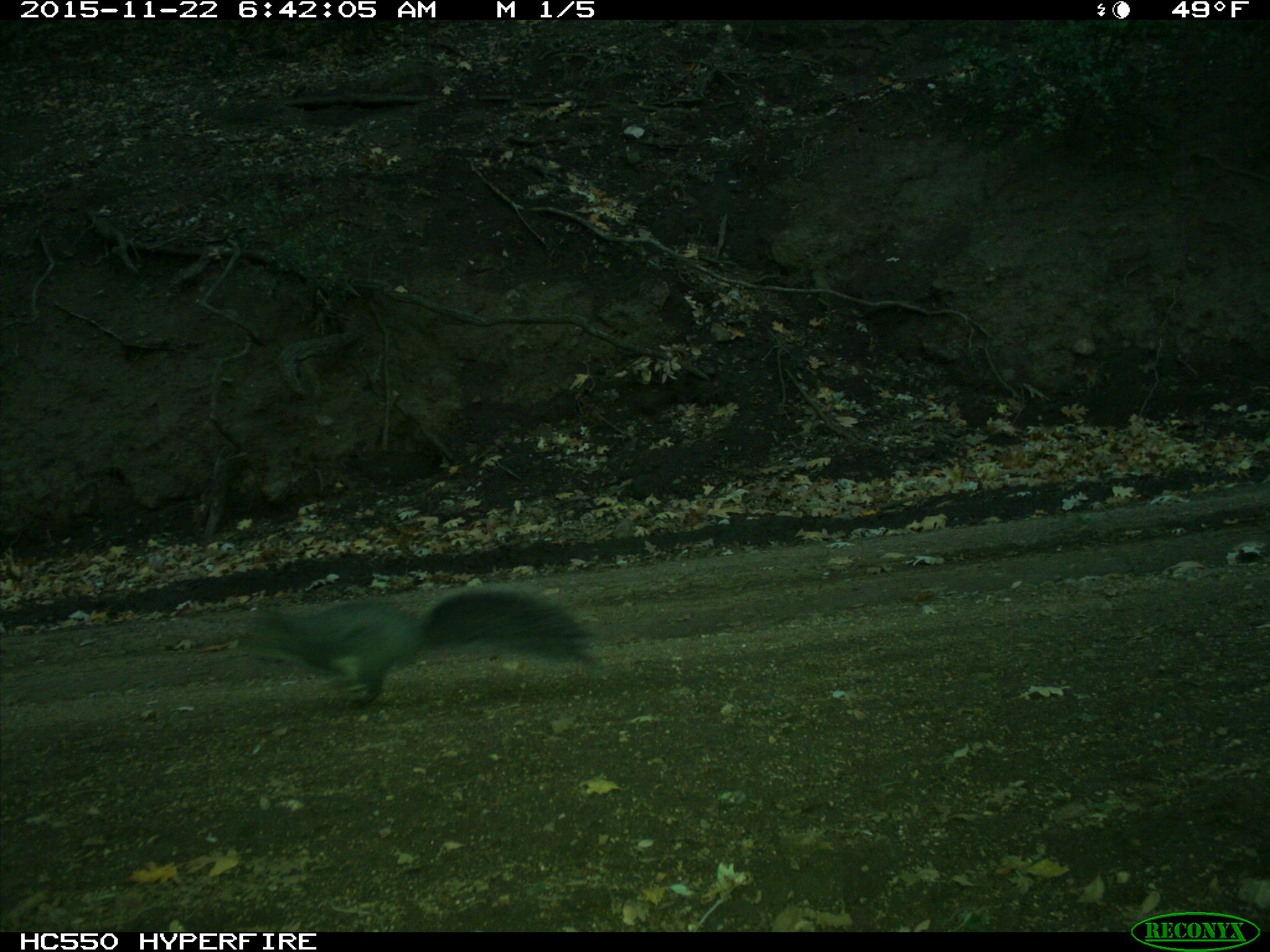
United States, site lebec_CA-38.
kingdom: Animalia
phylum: Chordata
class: Mammalia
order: Rodentia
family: Sciuridae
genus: Sciurus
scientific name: Sciurus carolinensis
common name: eastern gray squirrel